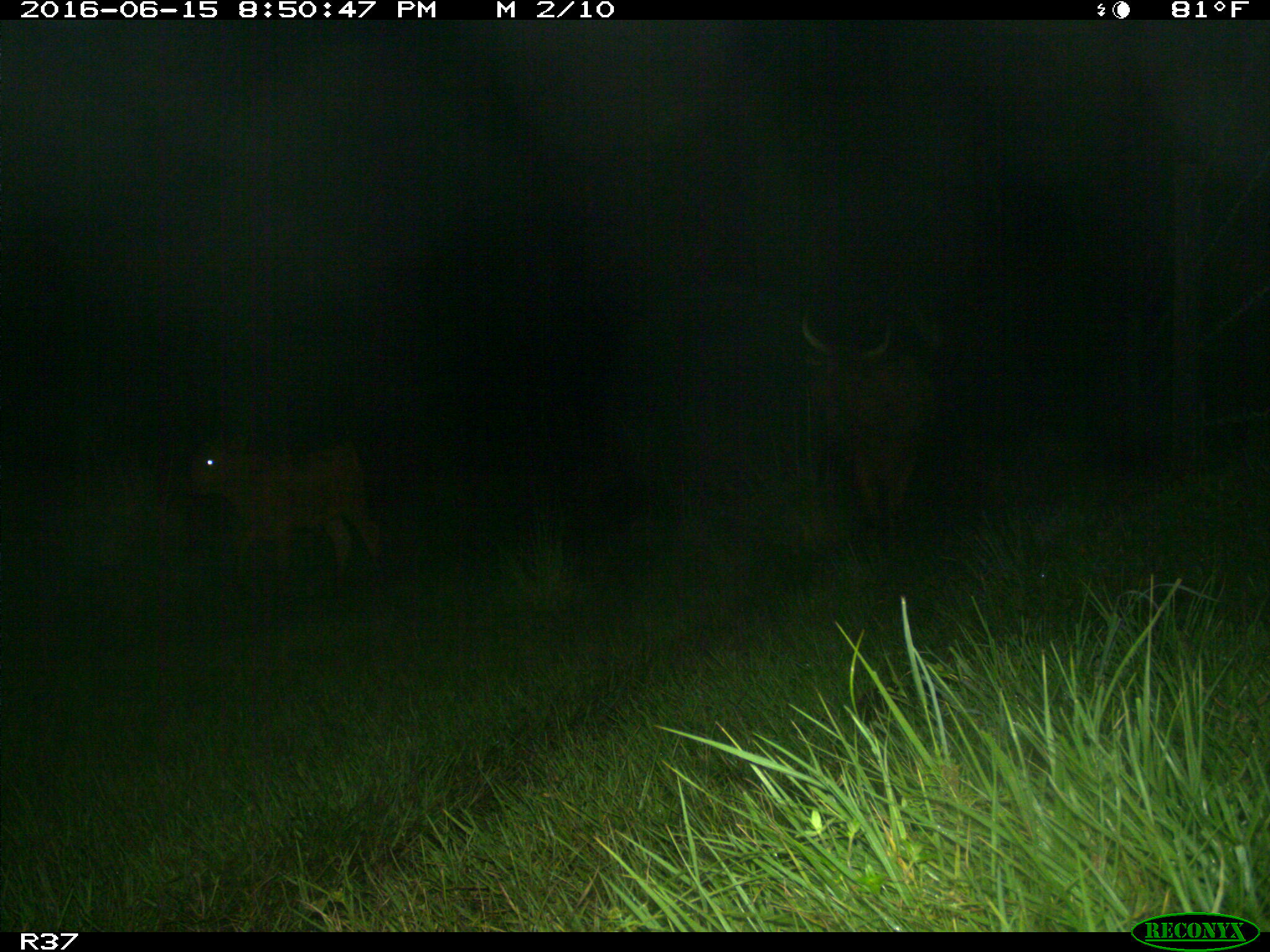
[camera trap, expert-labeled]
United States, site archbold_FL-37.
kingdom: Animalia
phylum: Chordata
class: Mammalia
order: Artiodactyla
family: Bovidae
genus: Bos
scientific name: Bos taurus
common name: domestic cow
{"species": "Bos taurus (domestic cow)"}